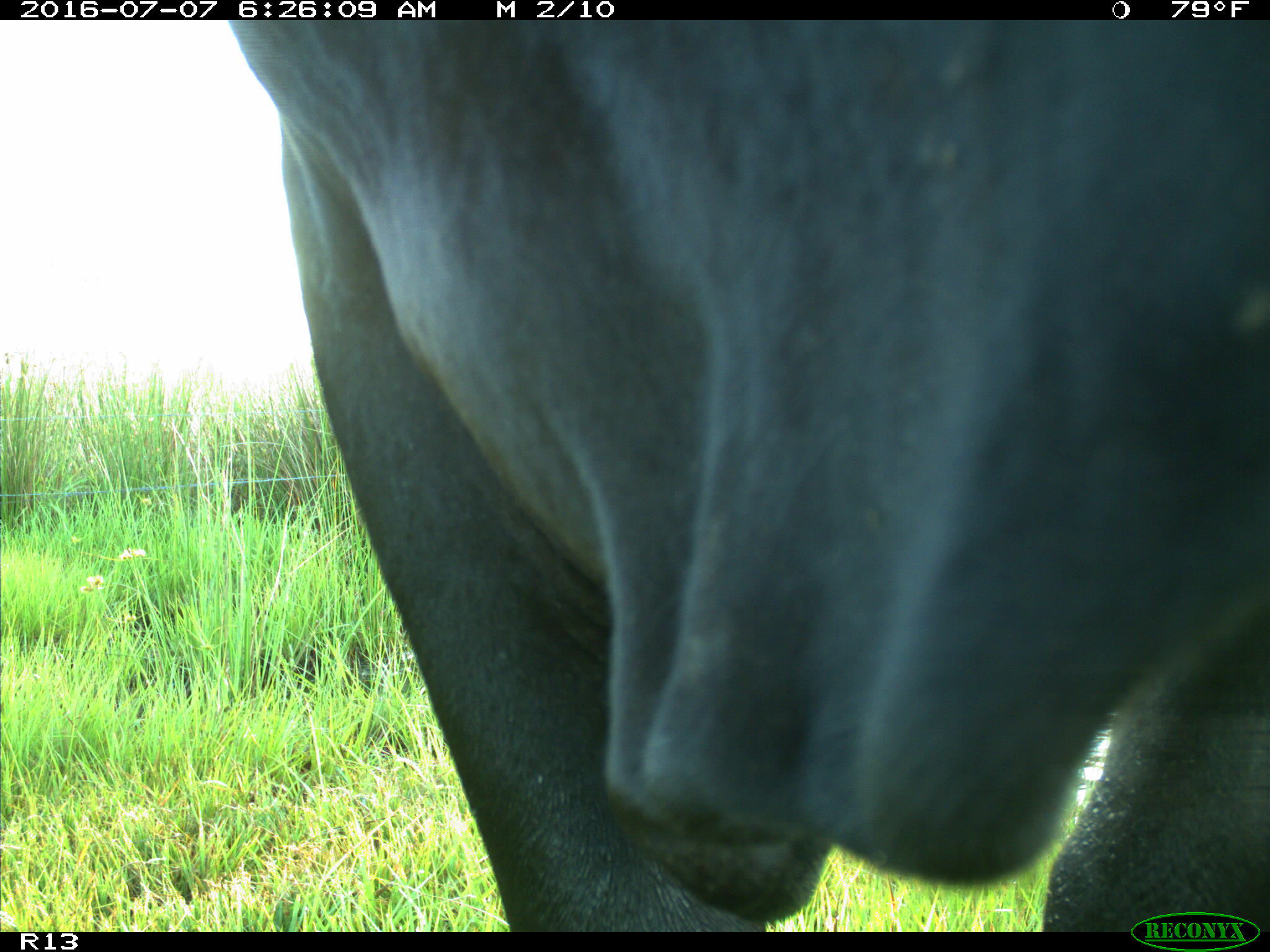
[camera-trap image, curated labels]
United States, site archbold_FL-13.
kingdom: Animalia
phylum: Chordata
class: Mammalia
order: Artiodactyla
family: Bovidae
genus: Bos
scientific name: Bos taurus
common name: domestic cow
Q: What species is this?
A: Bos taurus (domestic cow).